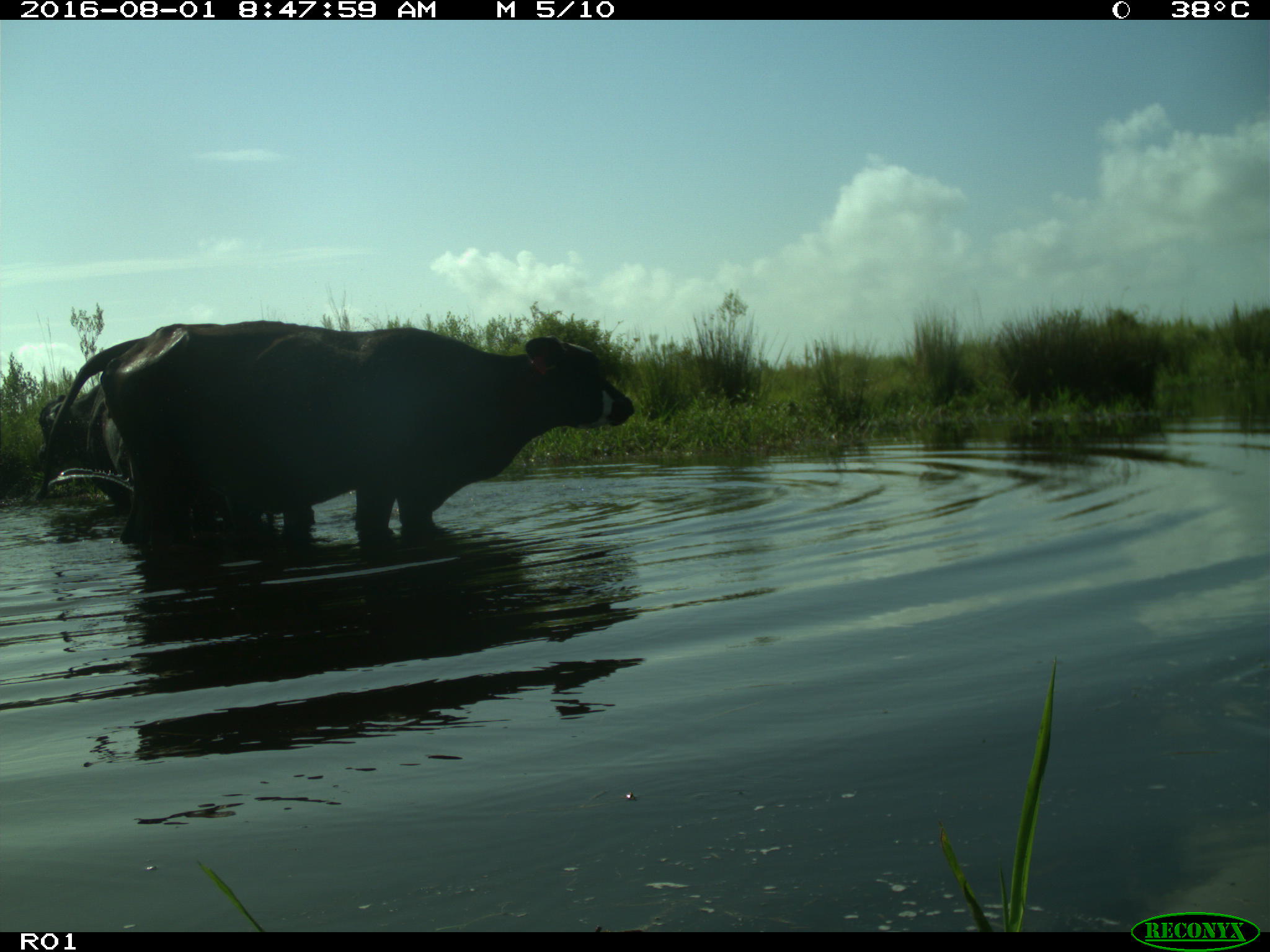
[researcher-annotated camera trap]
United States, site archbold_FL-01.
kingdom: Animalia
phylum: Chordata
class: Mammalia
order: Artiodactyla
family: Bovidae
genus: Bos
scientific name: Bos taurus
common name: domestic cow